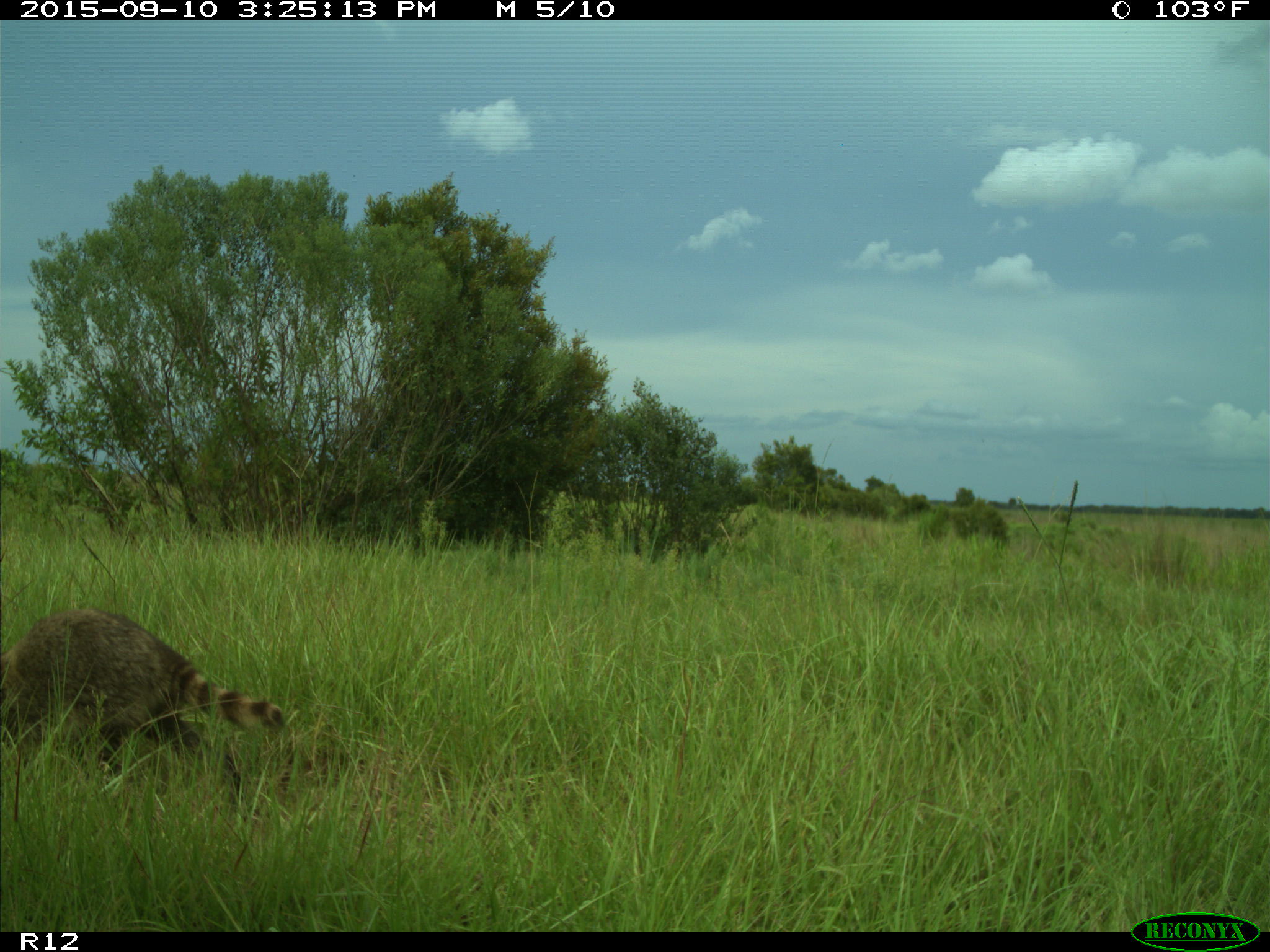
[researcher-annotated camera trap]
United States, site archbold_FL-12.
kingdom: Animalia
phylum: Chordata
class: Mammalia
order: Carnivora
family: Procyonidae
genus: Procyon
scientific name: Procyon lotor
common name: common raccoon